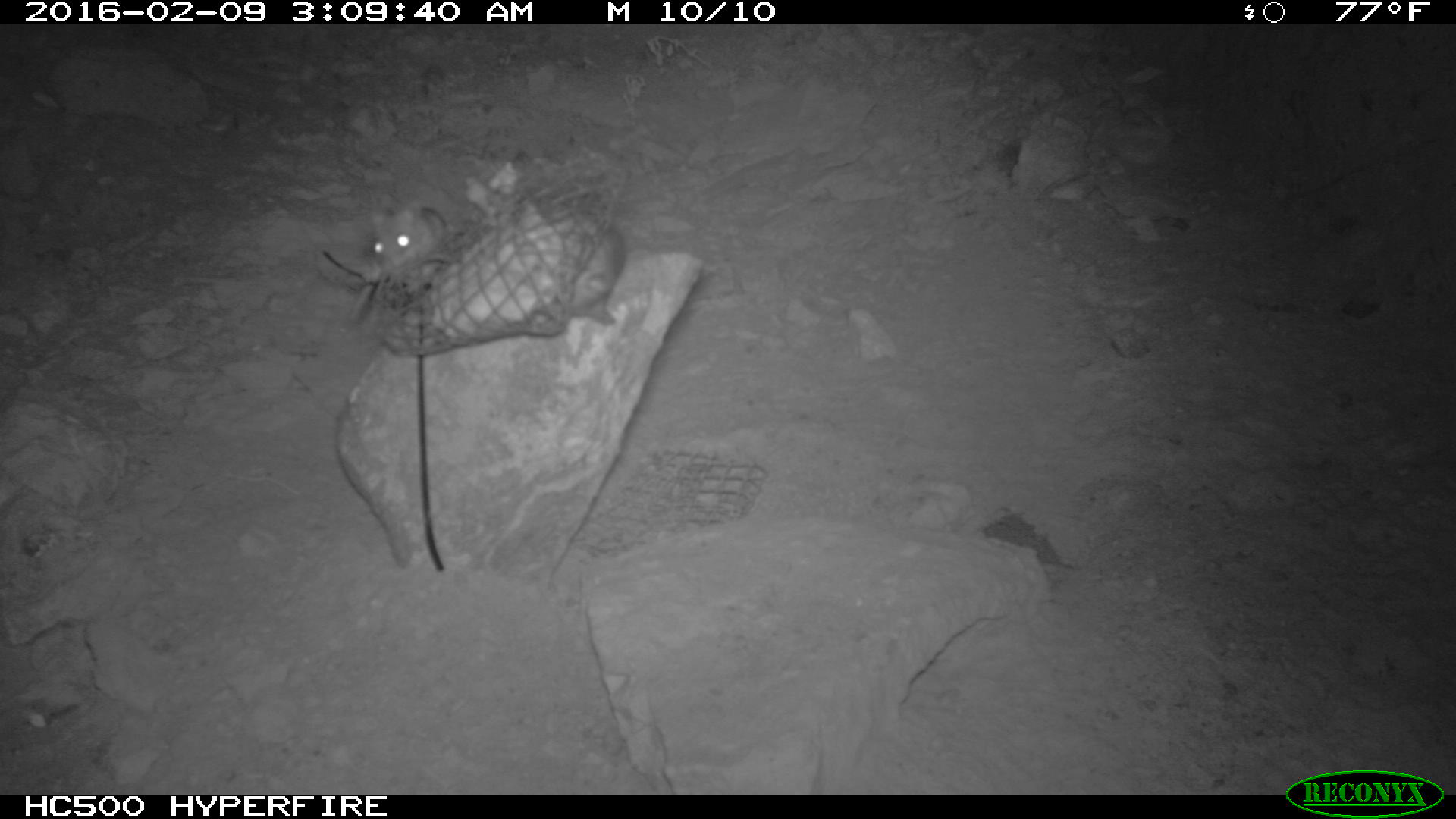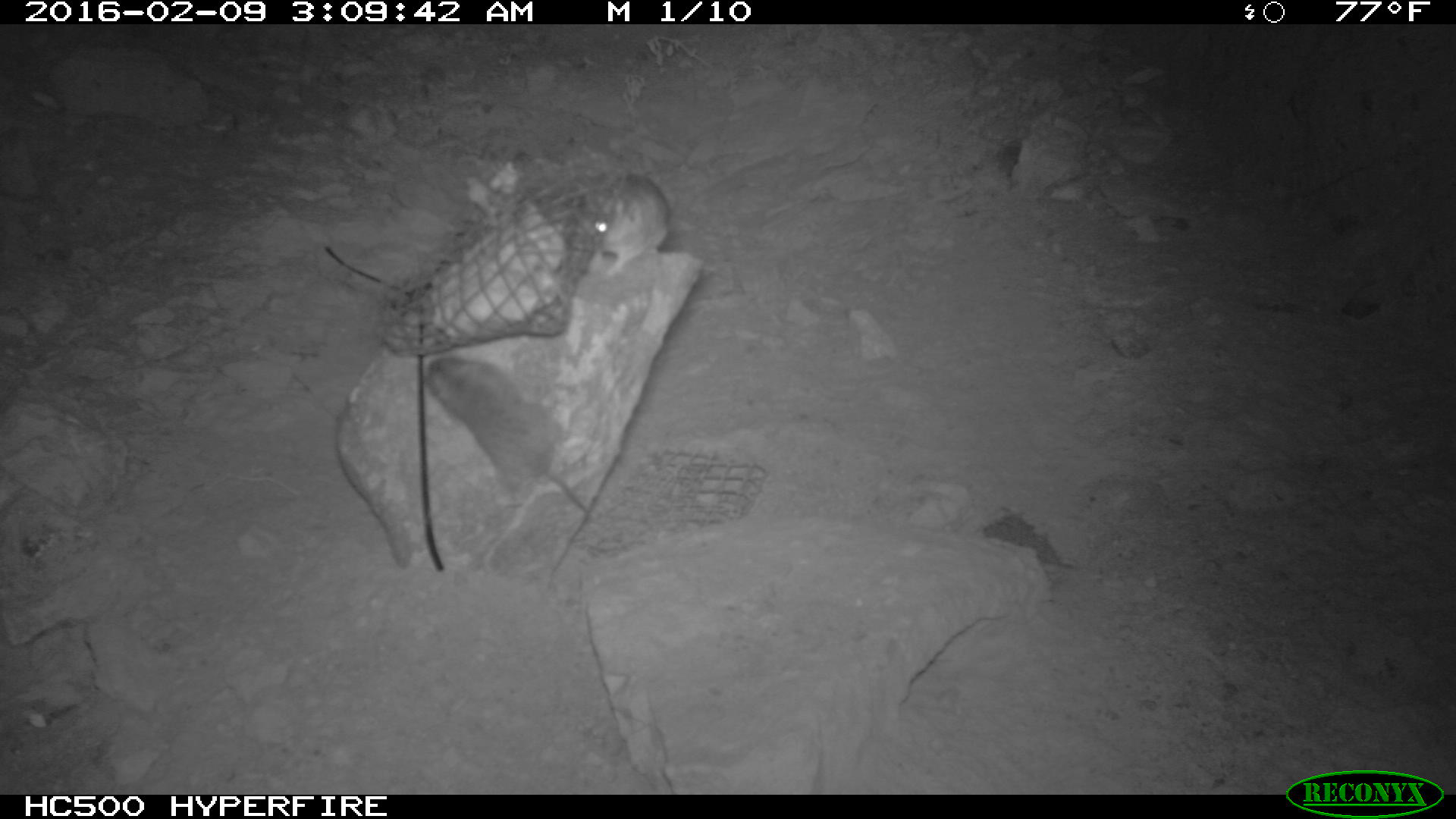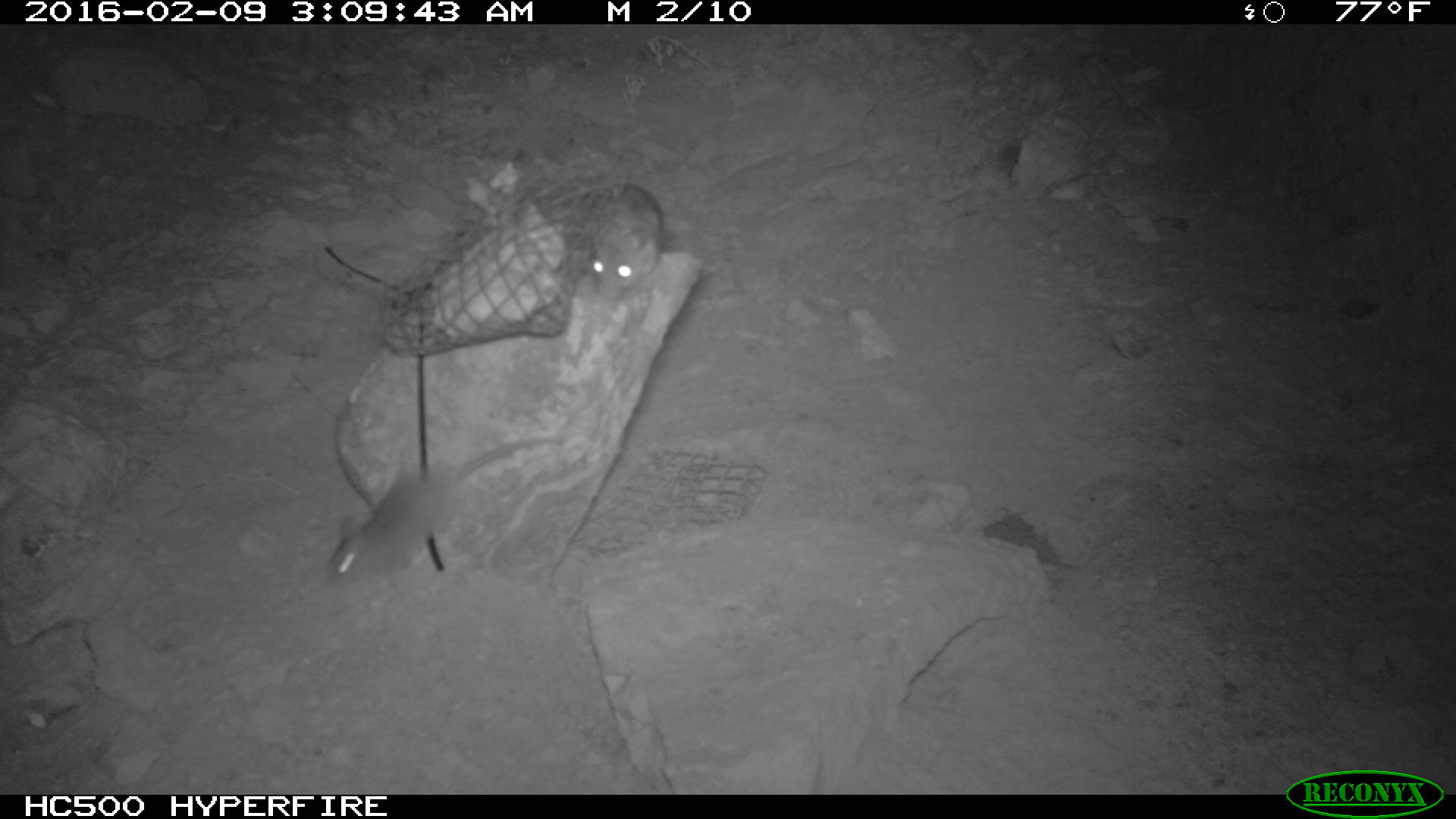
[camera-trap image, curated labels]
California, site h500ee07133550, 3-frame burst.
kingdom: Animalia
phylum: Chordata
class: Mammalia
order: Rodentia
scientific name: Rodentia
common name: rodent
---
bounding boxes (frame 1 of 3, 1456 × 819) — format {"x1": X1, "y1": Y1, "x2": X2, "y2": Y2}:
rodent: {"x1": 347, "y1": 192, "x2": 453, "y2": 324}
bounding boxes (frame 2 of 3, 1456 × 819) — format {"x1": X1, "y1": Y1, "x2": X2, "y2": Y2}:
rodent: {"x1": 425, "y1": 357, "x2": 589, "y2": 516}; {"x1": 593, "y1": 174, "x2": 670, "y2": 277}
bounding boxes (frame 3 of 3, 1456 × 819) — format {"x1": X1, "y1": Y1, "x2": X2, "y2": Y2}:
rodent: {"x1": 322, "y1": 428, "x2": 568, "y2": 586}; {"x1": 588, "y1": 184, "x2": 663, "y2": 303}